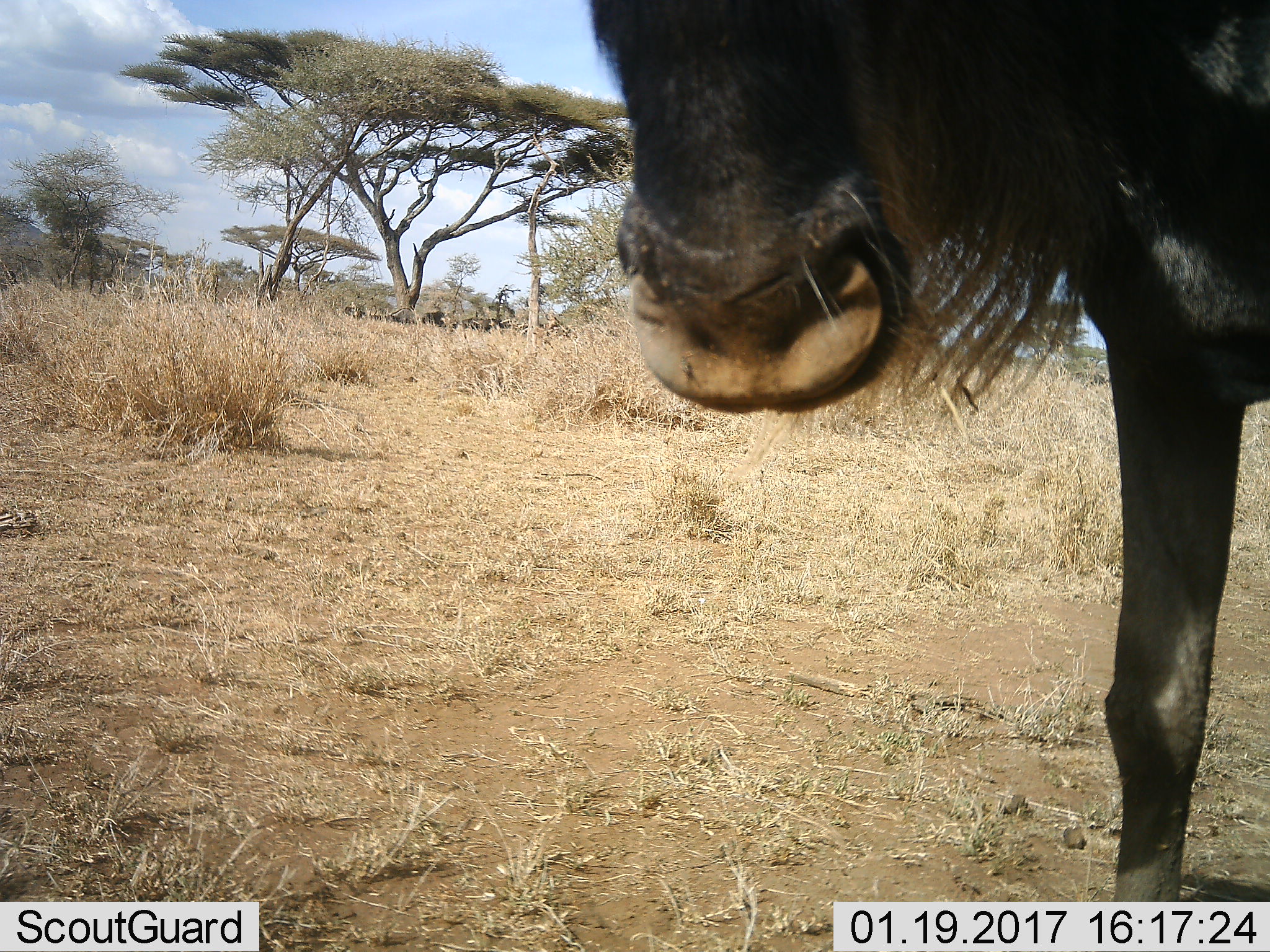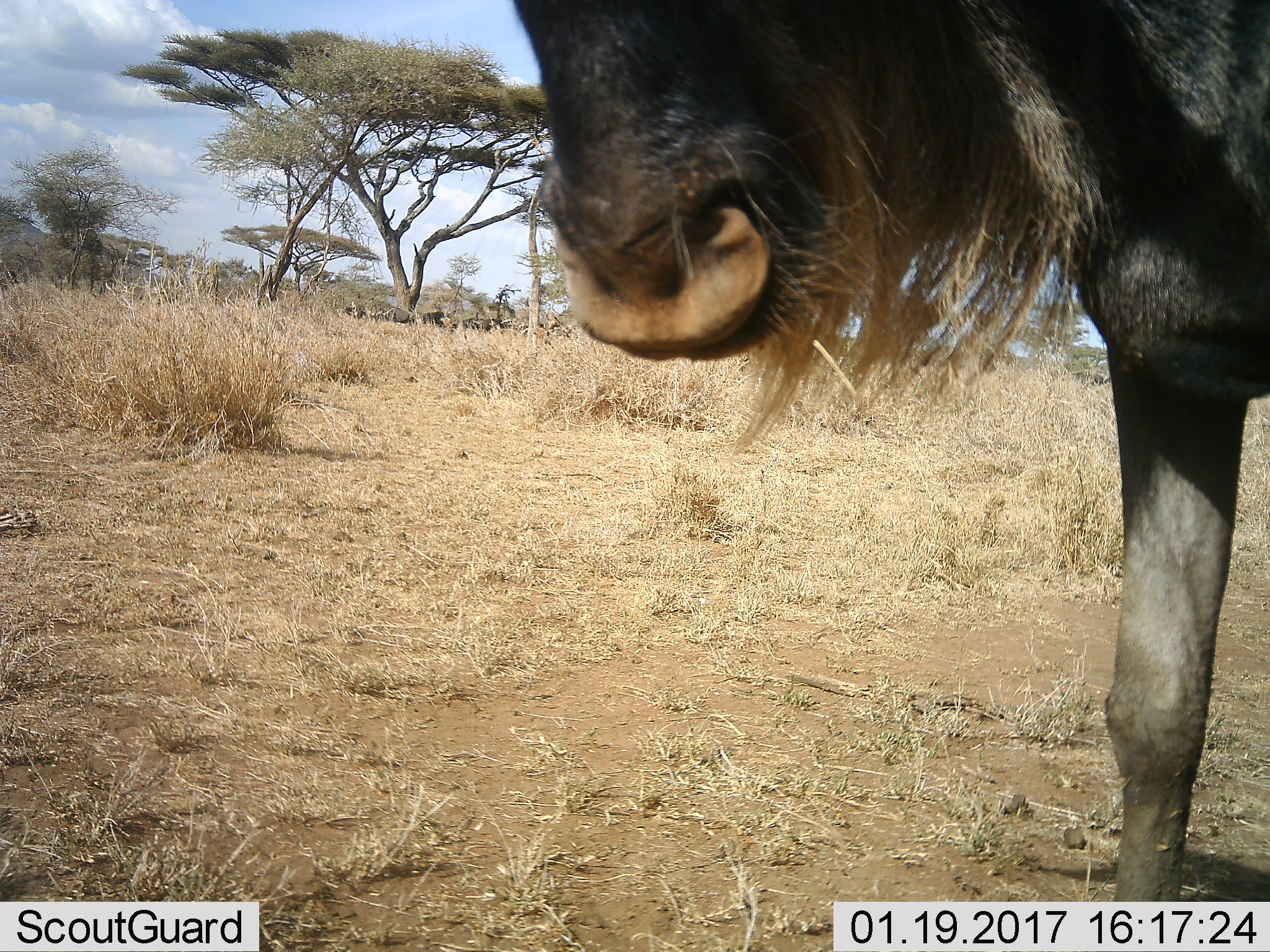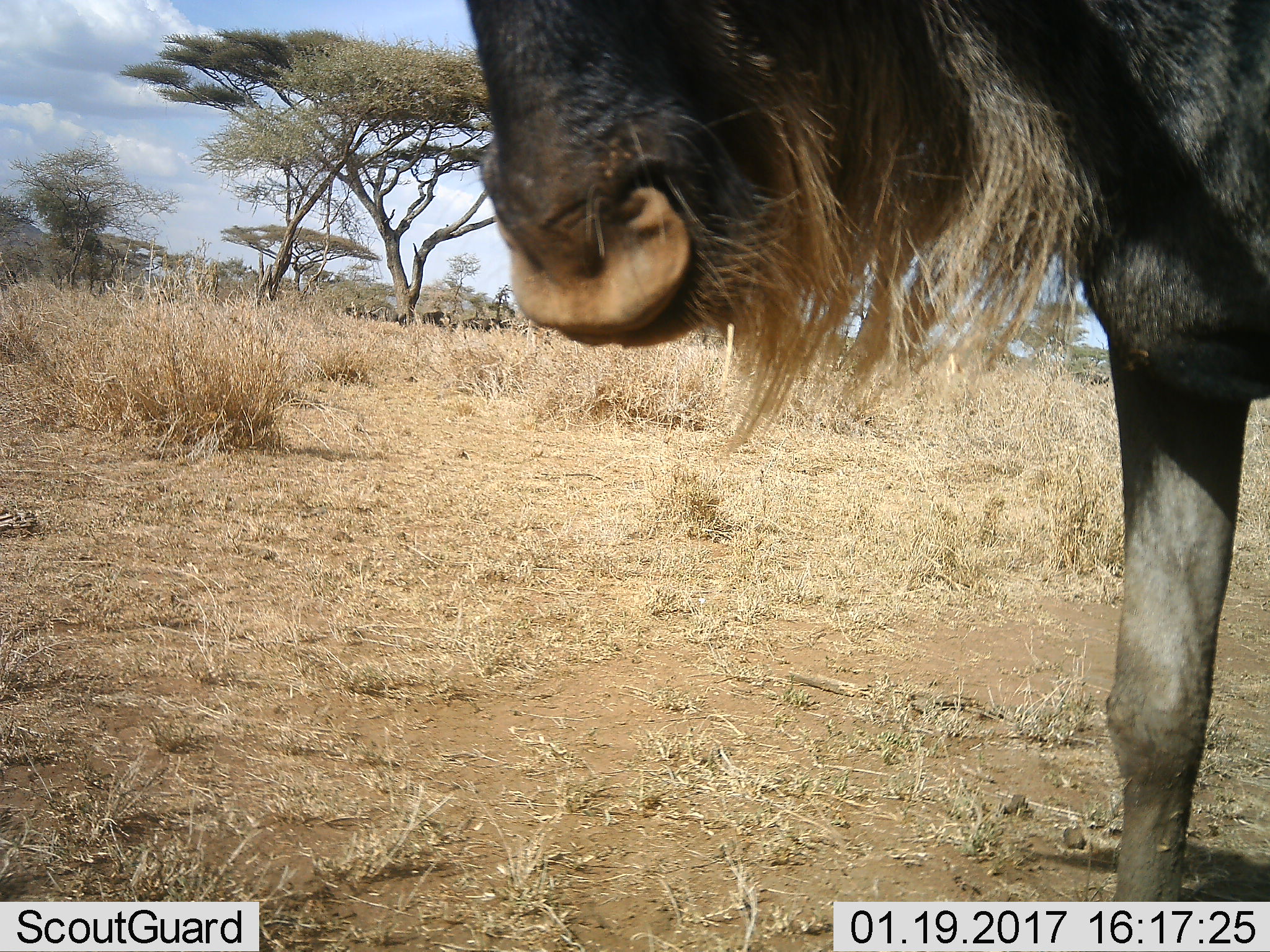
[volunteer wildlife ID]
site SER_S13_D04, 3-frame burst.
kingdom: Animalia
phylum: Chordata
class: Mammalia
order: Artiodactyla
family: Bovidae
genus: Connochaetes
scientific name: Connochaetes taurinus taurinus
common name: blue wildebeest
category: wildebeestblue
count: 1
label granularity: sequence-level